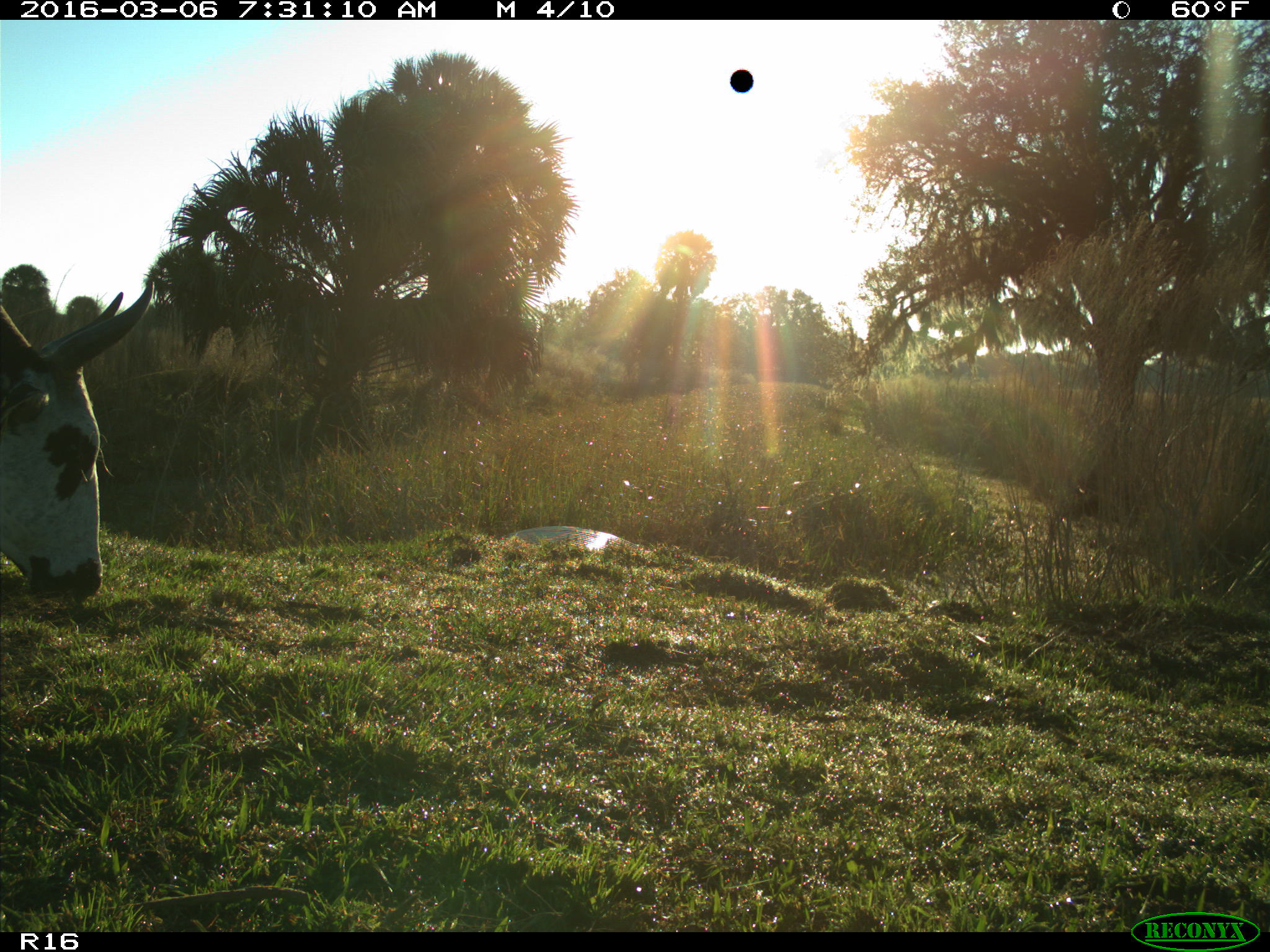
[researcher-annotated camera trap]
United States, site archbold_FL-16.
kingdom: Animalia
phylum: Chordata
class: Mammalia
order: Artiodactyla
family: Bovidae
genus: Bos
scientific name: Bos taurus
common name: domestic cow